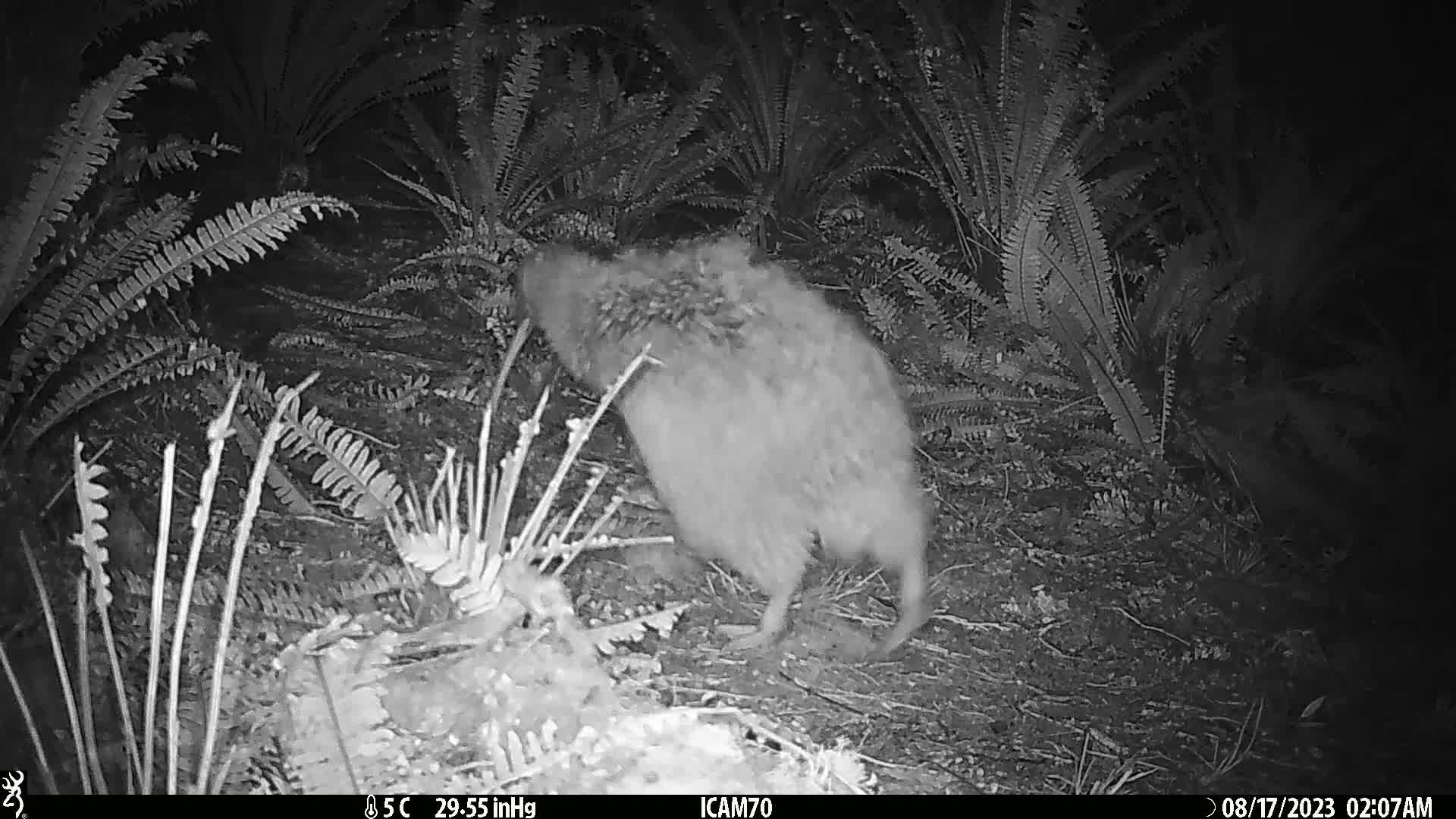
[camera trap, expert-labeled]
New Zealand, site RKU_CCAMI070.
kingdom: Animalia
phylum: Chordata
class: Aves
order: Apterygiformes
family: Apterygidae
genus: Apteryx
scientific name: Apteryx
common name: kiwi